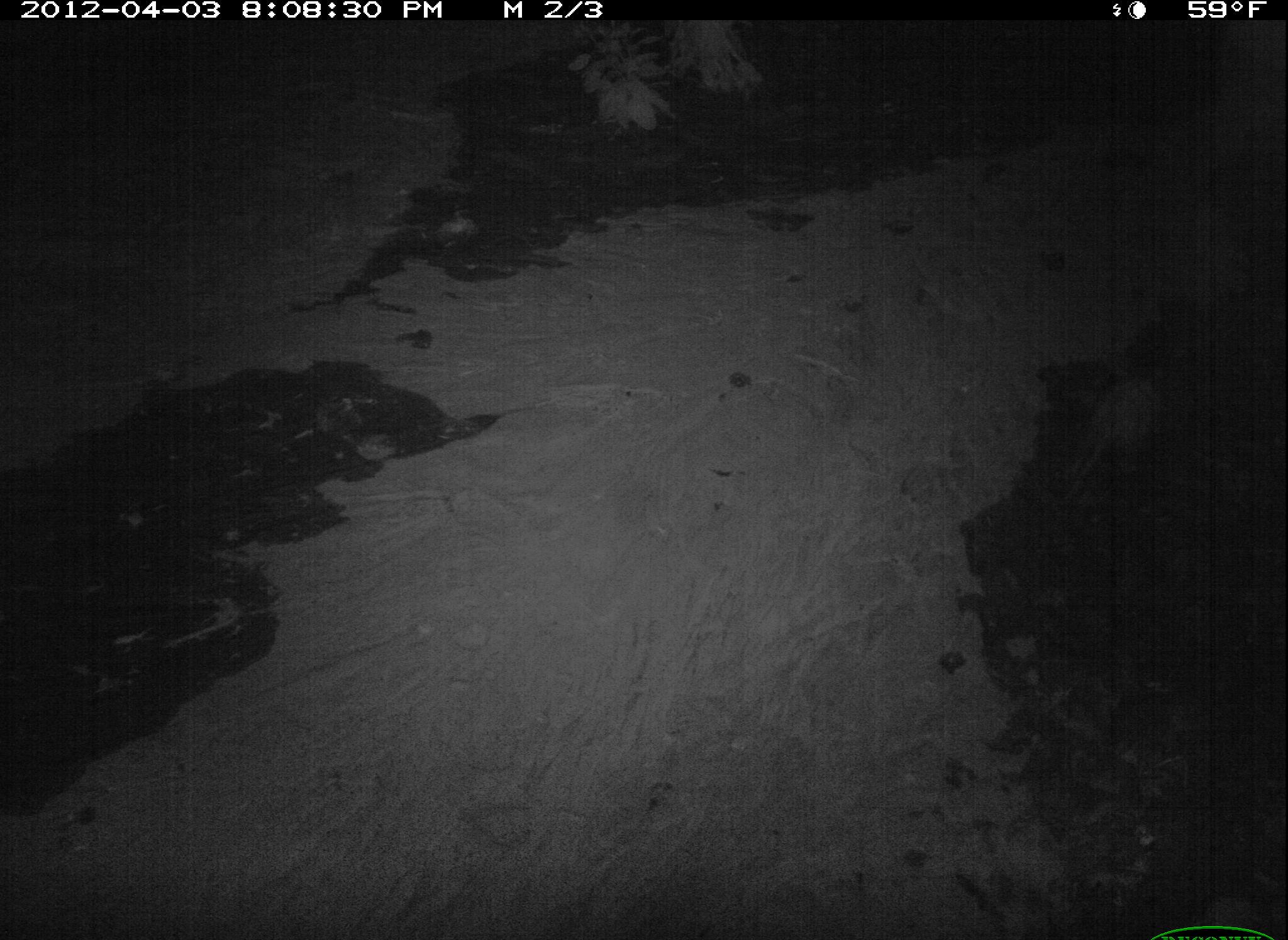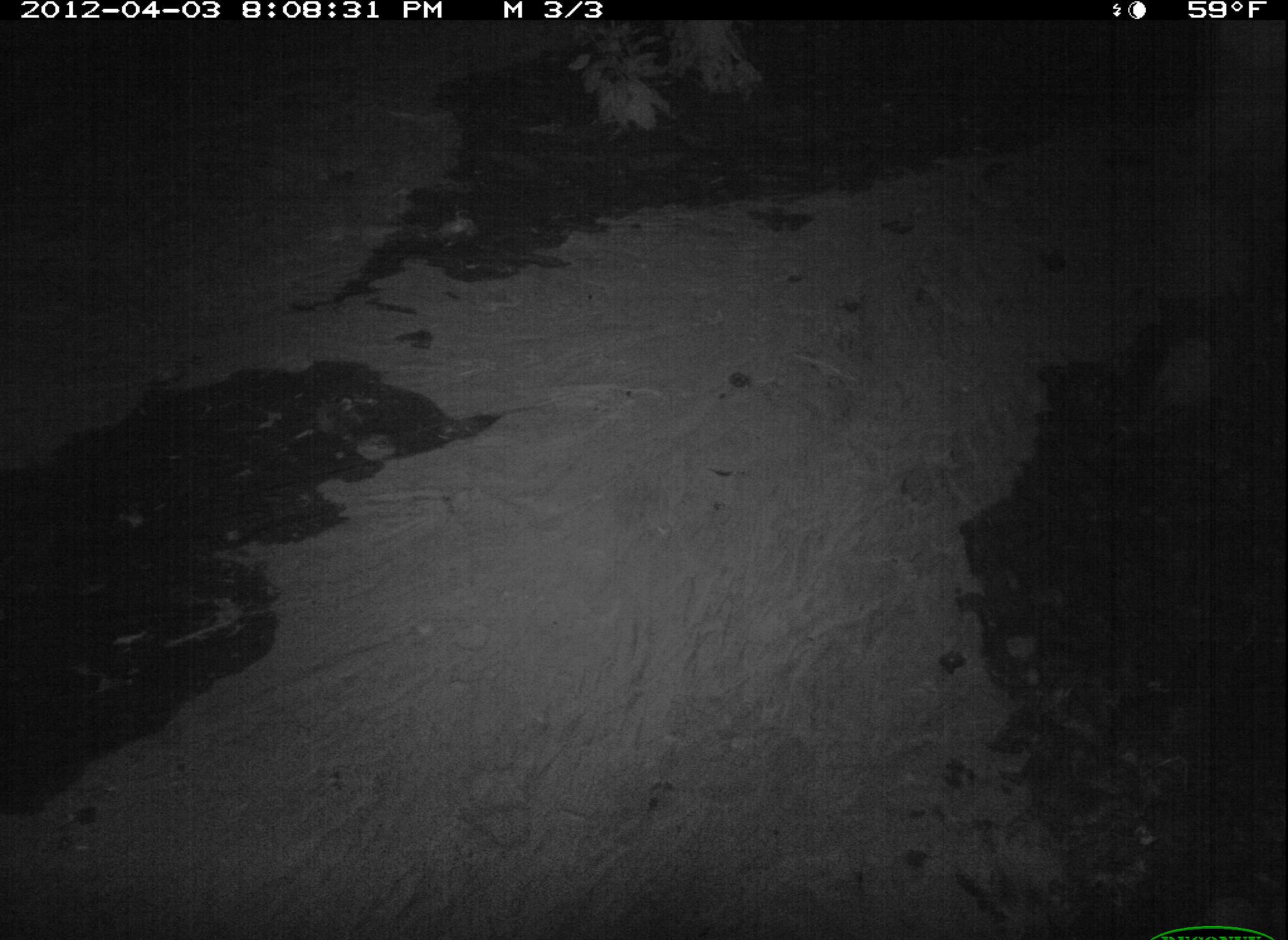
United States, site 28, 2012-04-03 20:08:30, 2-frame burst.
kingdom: Animalia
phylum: Chordata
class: Mammalia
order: Didelphimorphia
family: Didelphidae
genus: Didelphis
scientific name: Didelphis virginiana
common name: virginia opossum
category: opossum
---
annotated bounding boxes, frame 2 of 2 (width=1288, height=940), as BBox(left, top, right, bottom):
opossum: BBox(1130, 311, 1233, 456)